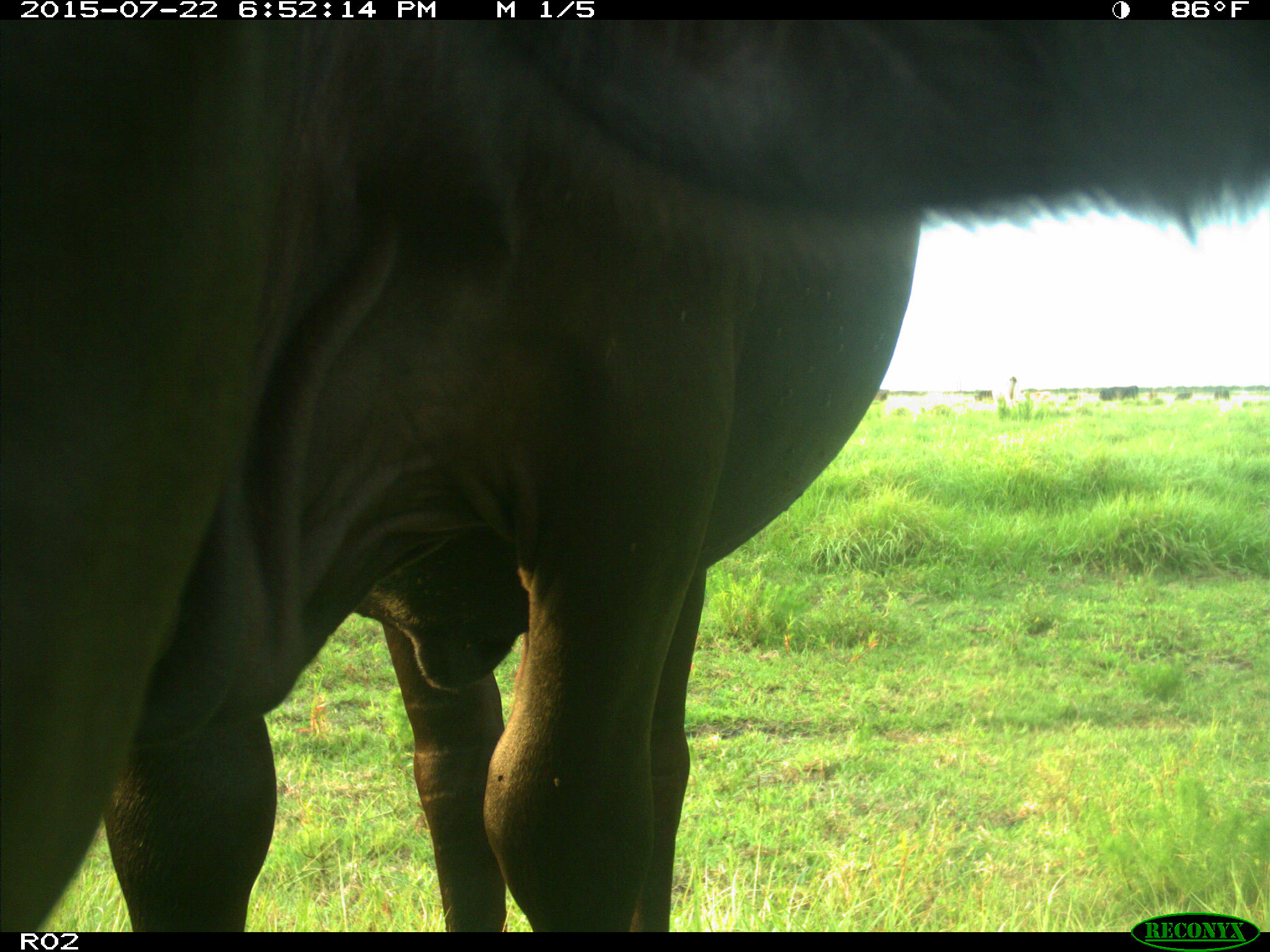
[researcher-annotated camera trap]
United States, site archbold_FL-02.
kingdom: Animalia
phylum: Chordata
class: Mammalia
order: Artiodactyla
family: Bovidae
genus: Bos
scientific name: Bos taurus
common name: domestic cow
Bos taurus (domestic cow).